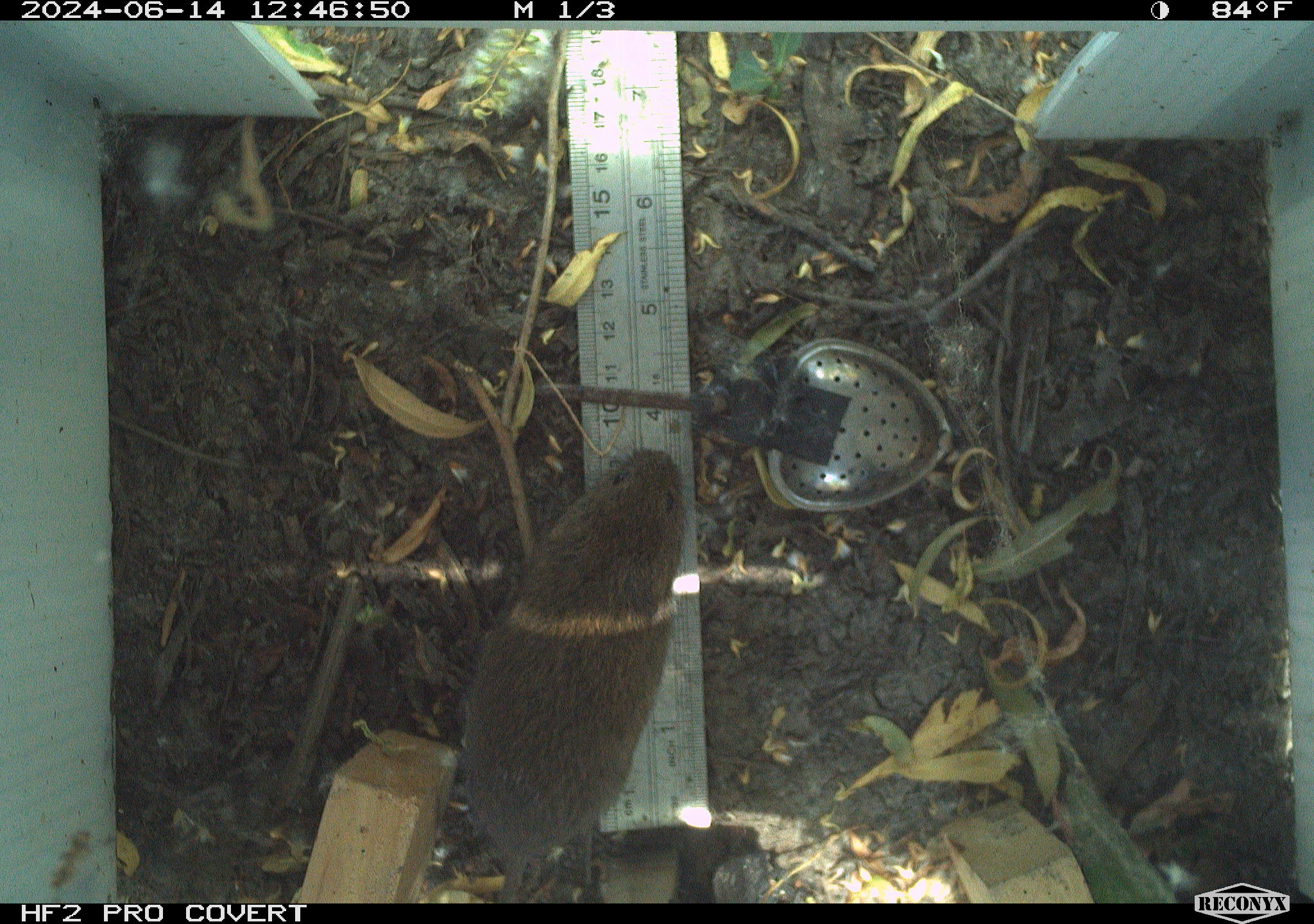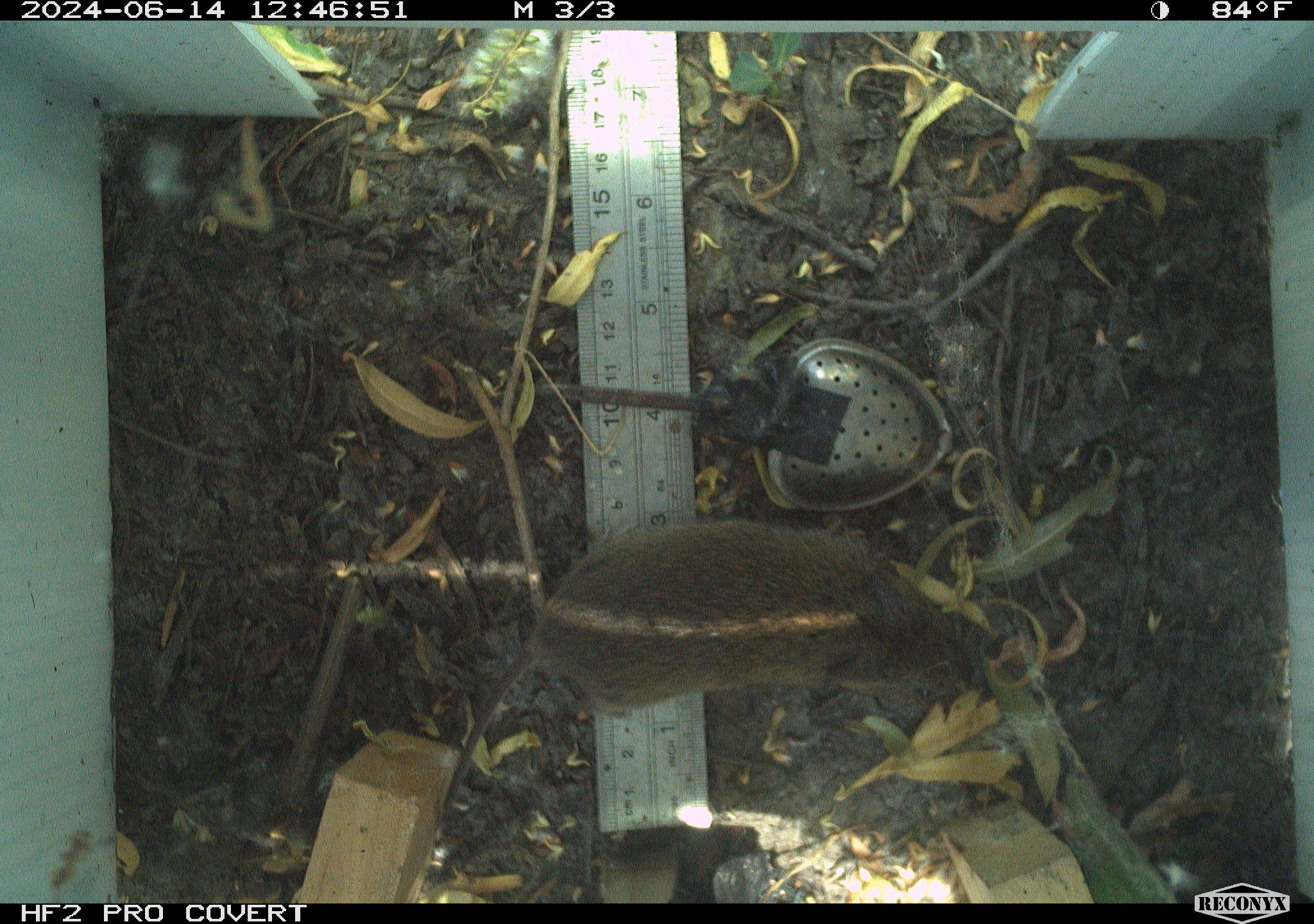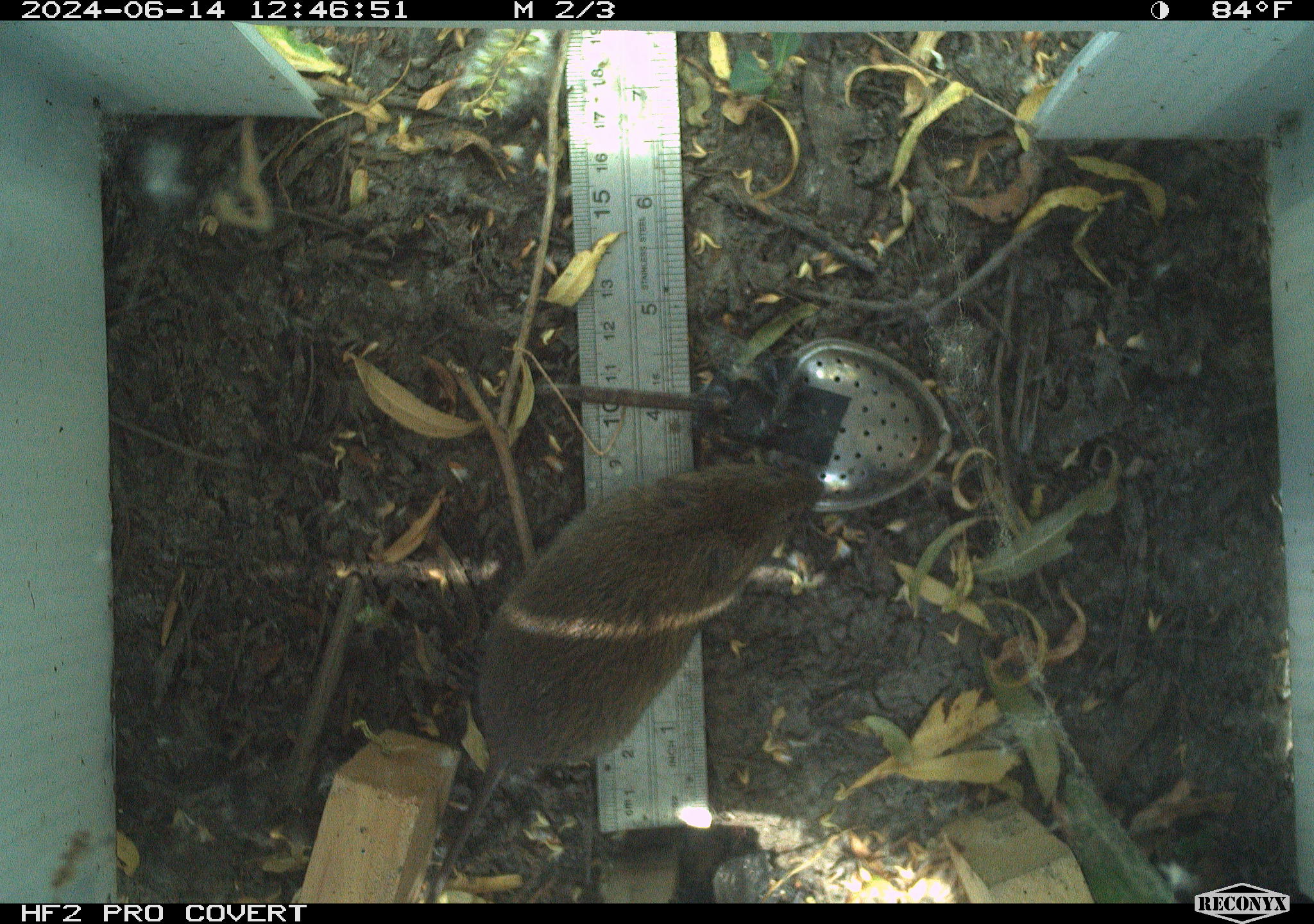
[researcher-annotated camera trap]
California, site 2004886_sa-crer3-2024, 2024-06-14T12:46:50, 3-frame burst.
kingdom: Animalia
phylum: Chordata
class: Mammalia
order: Rodentia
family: Cricetidae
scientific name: Arvicolinae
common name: voles, lemmings, and muskrats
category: arvicolinae subfamily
Arvicolinae subfamily (voles, lemmings, and muskrats) (Arvicolinae).